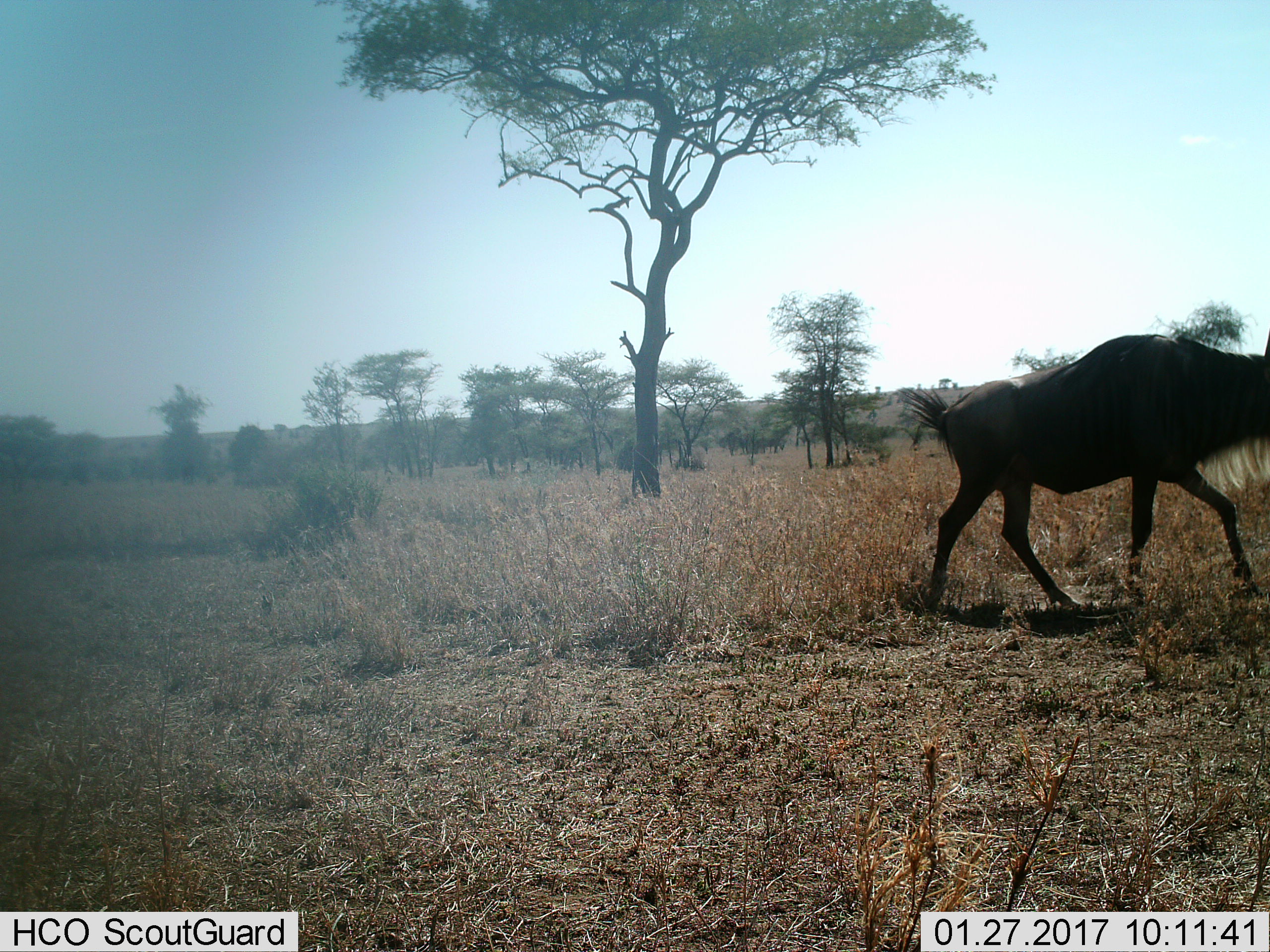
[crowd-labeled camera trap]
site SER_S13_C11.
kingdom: Animalia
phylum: Chordata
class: Mammalia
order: Artiodactyla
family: Bovidae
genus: Connochaetes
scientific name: Connochaetes taurinus taurinus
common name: blue wildebeest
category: wildebeestblue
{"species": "wildebeestblue (blue wildebeest) (Connochaetes taurinus taurinus)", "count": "1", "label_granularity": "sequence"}